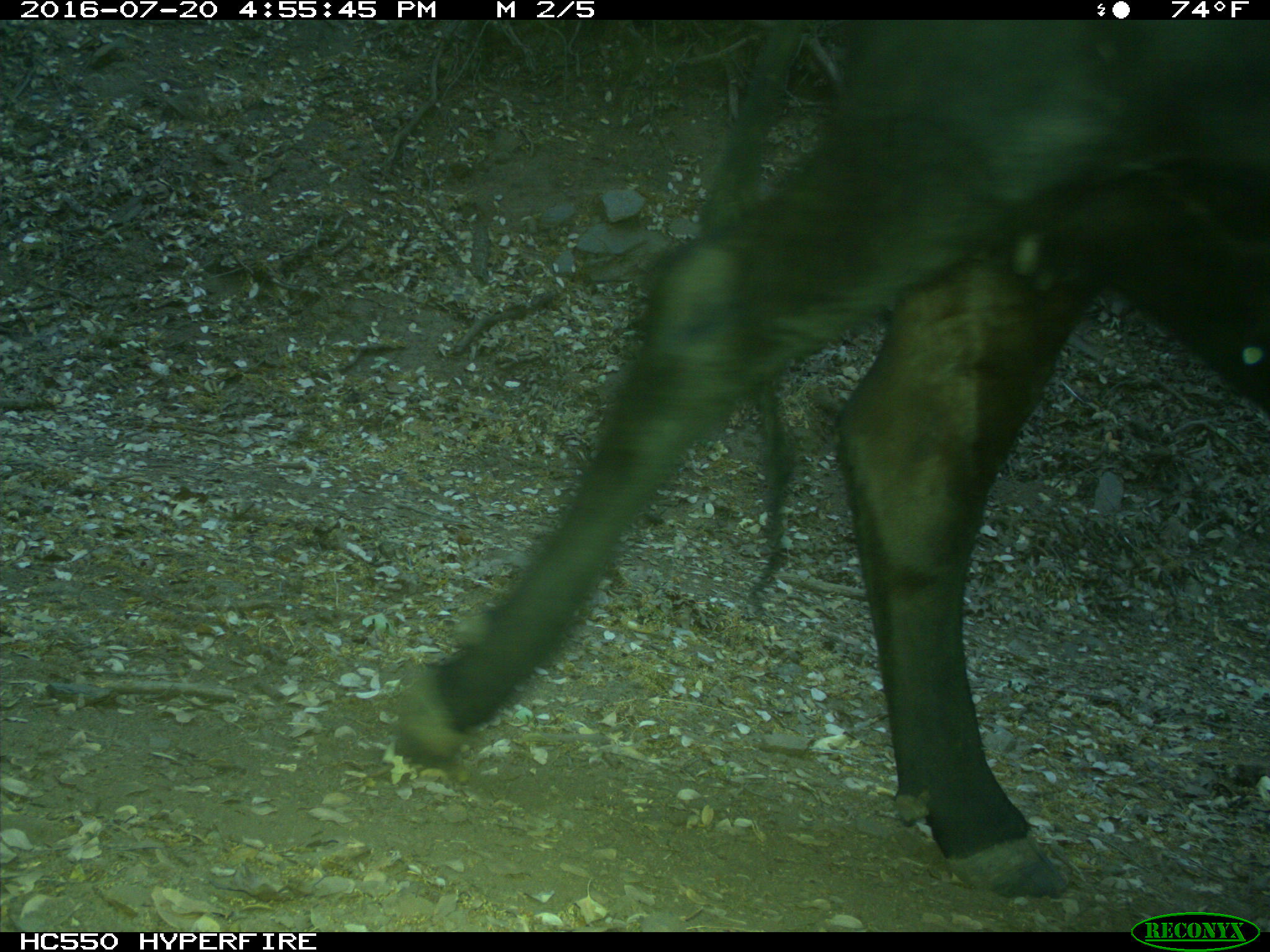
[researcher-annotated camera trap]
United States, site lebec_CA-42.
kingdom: Animalia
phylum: Chordata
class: Mammalia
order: Artiodactyla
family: Bovidae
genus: Bos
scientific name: Bos taurus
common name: domestic cow